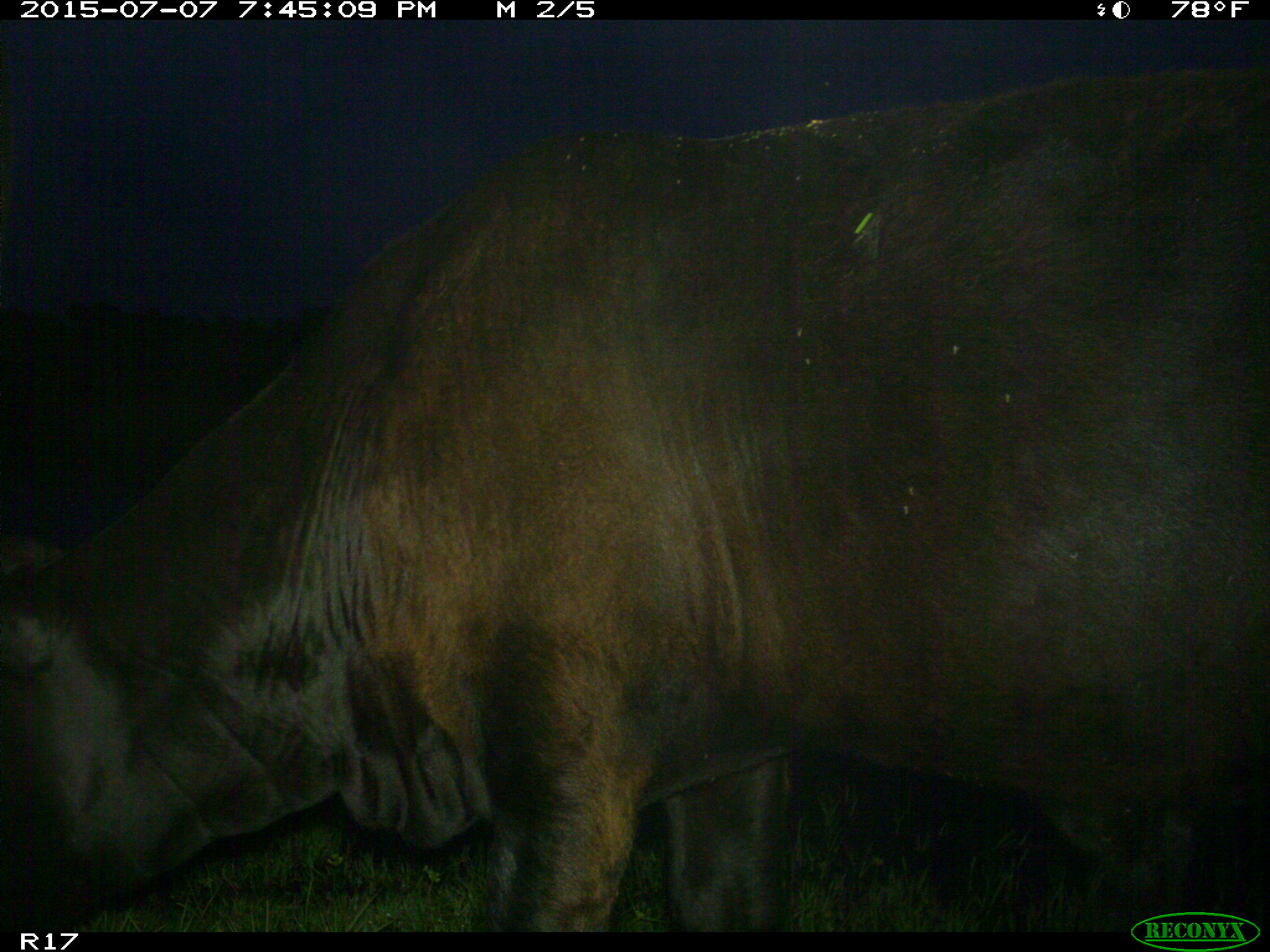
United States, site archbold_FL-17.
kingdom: Animalia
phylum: Chordata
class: Mammalia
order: Artiodactyla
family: Bovidae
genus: Bos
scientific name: Bos taurus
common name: domestic cow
Bos taurus (domestic cow).